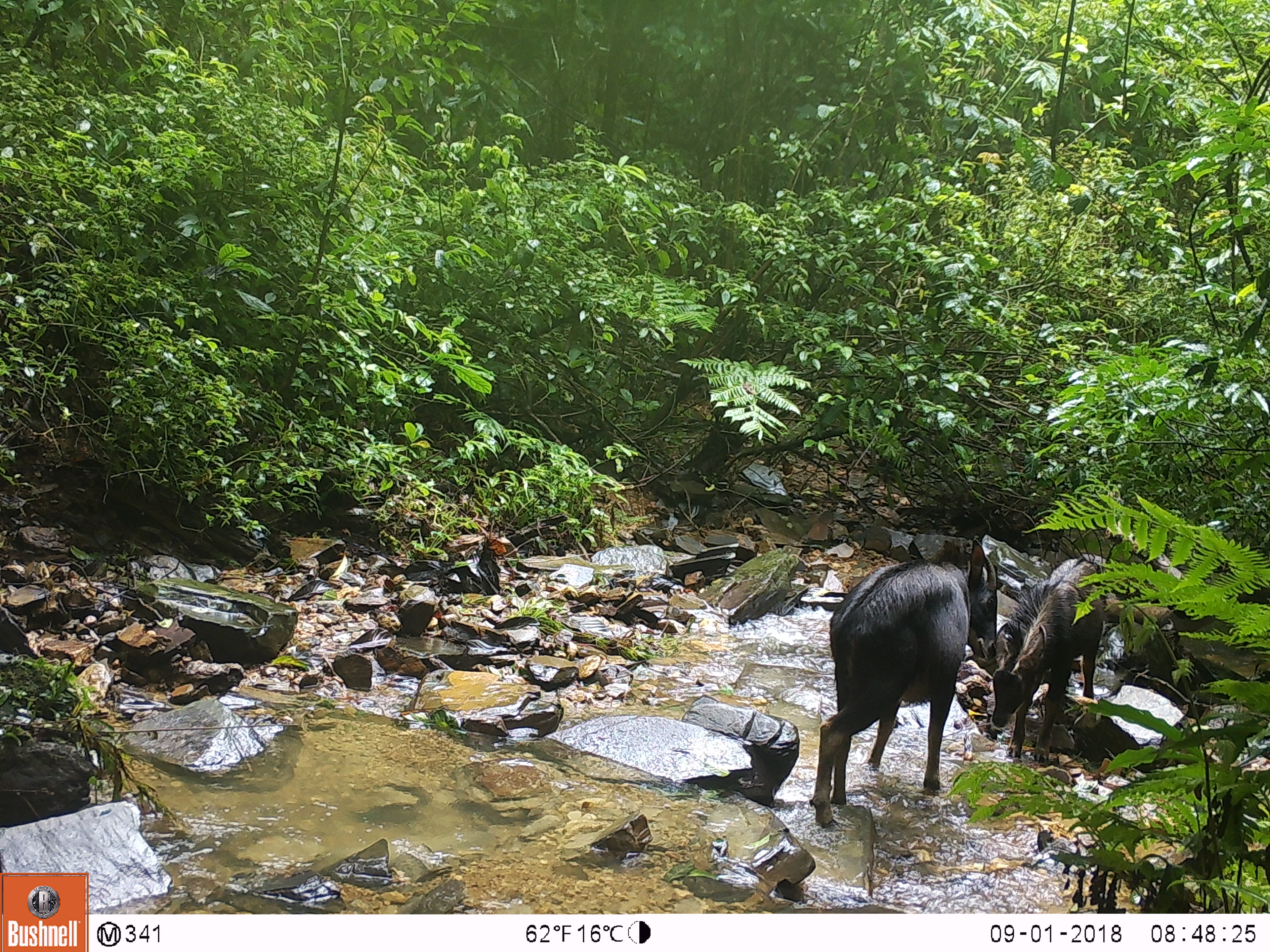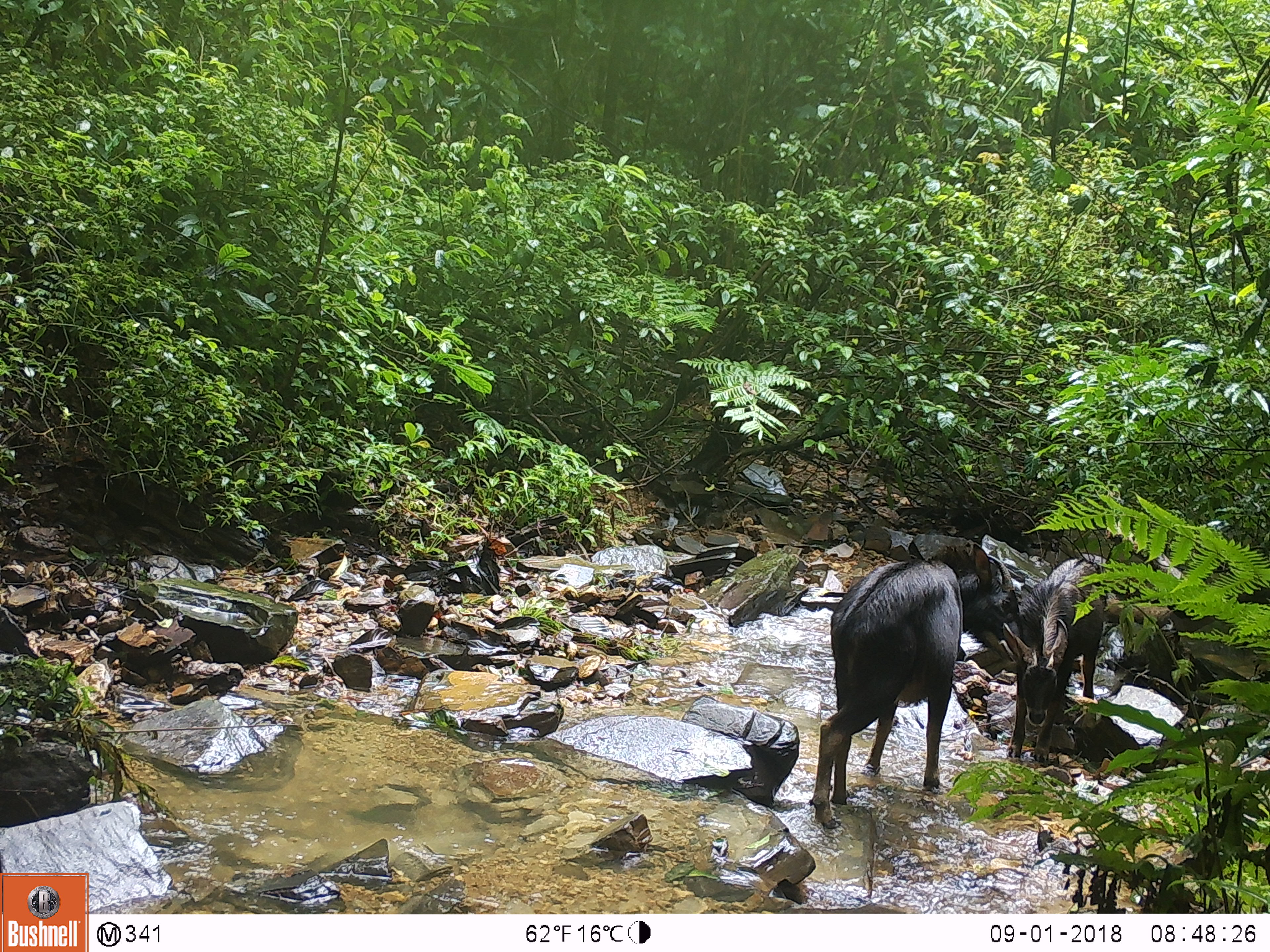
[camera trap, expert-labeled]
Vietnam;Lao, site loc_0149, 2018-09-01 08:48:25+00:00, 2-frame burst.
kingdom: Animalia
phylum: Chordata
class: Mammalia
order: Artiodactyla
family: Bovidae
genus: Capricornis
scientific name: Capricornis sumatraensis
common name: chinese serow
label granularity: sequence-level